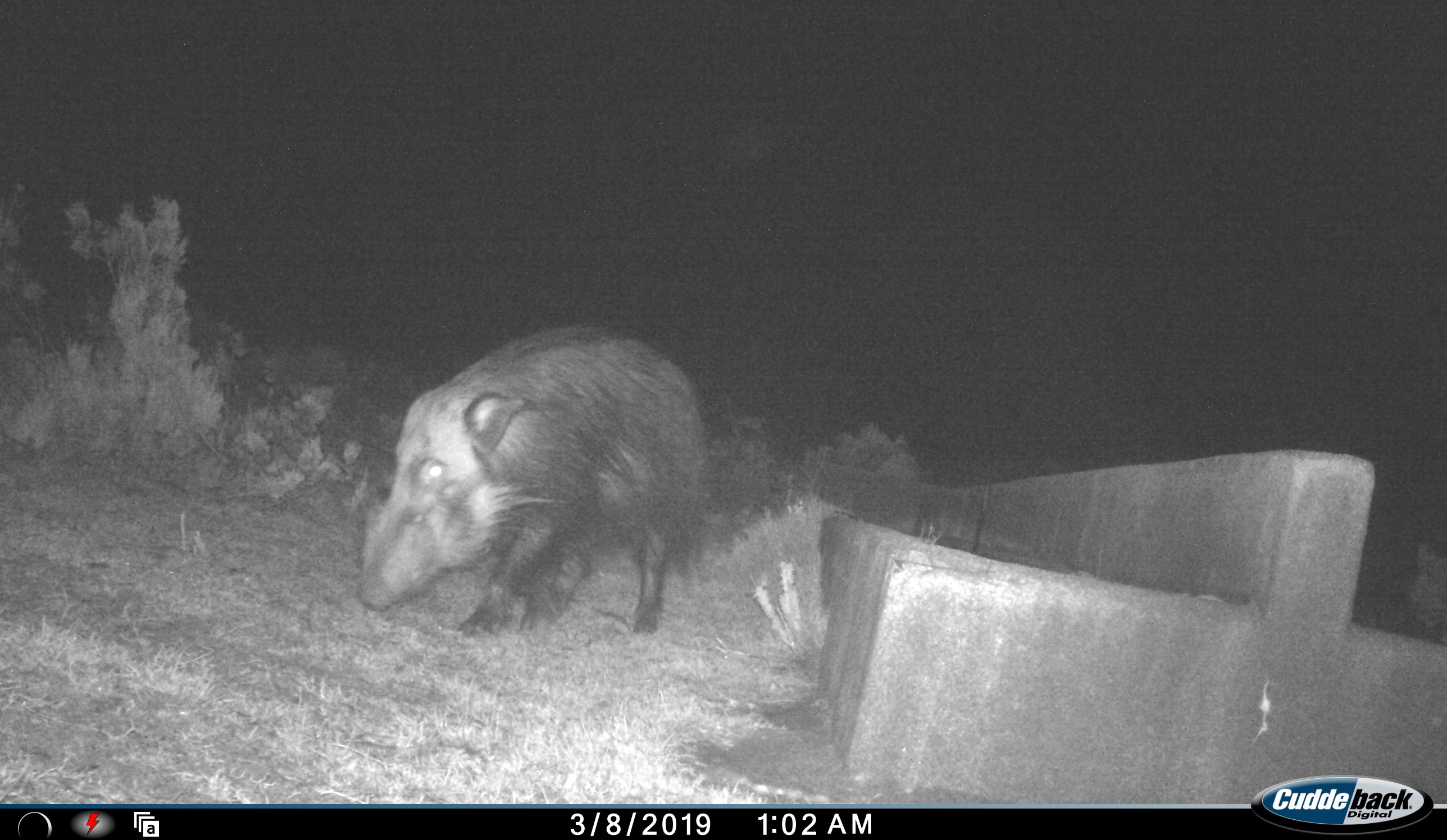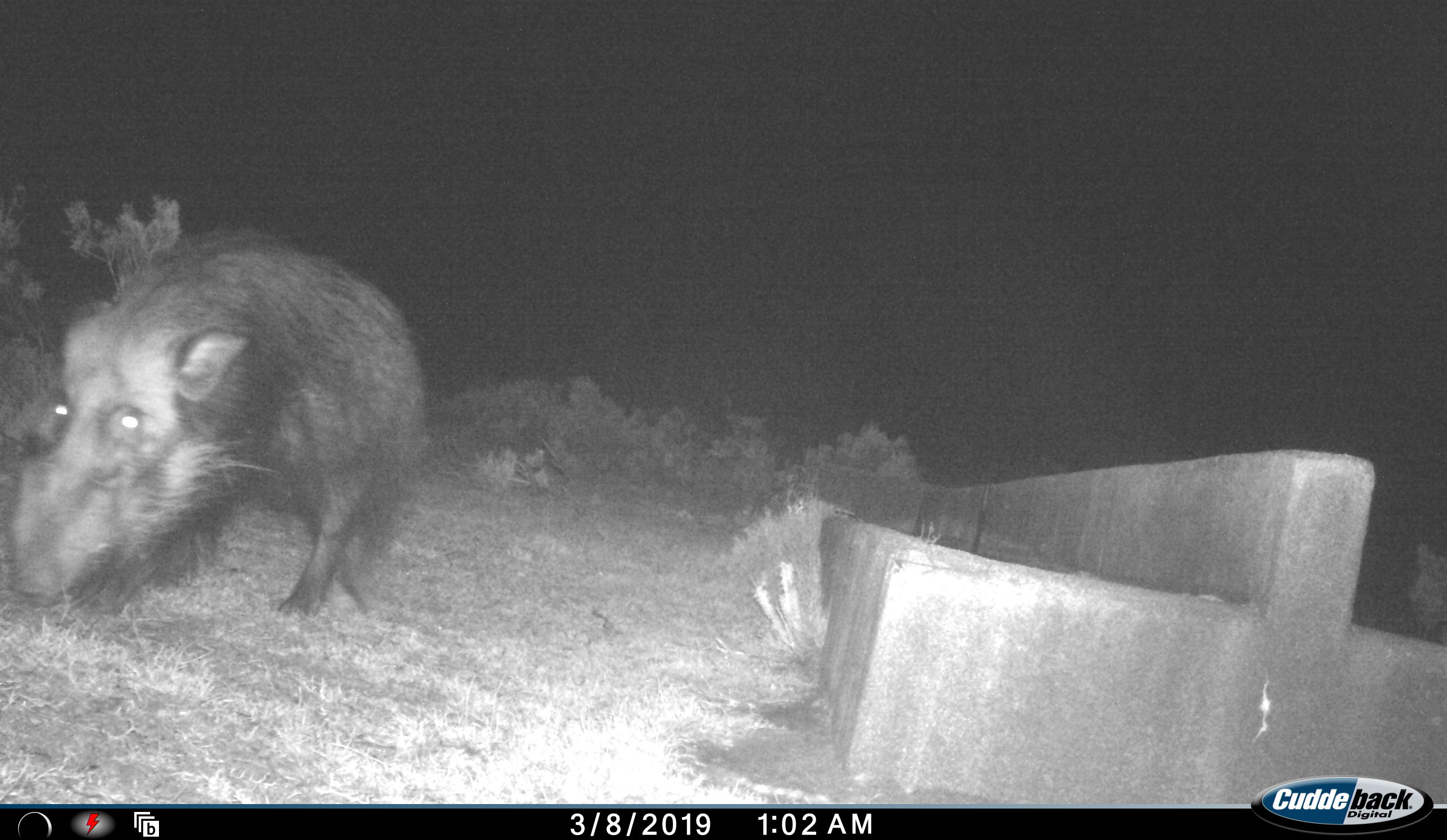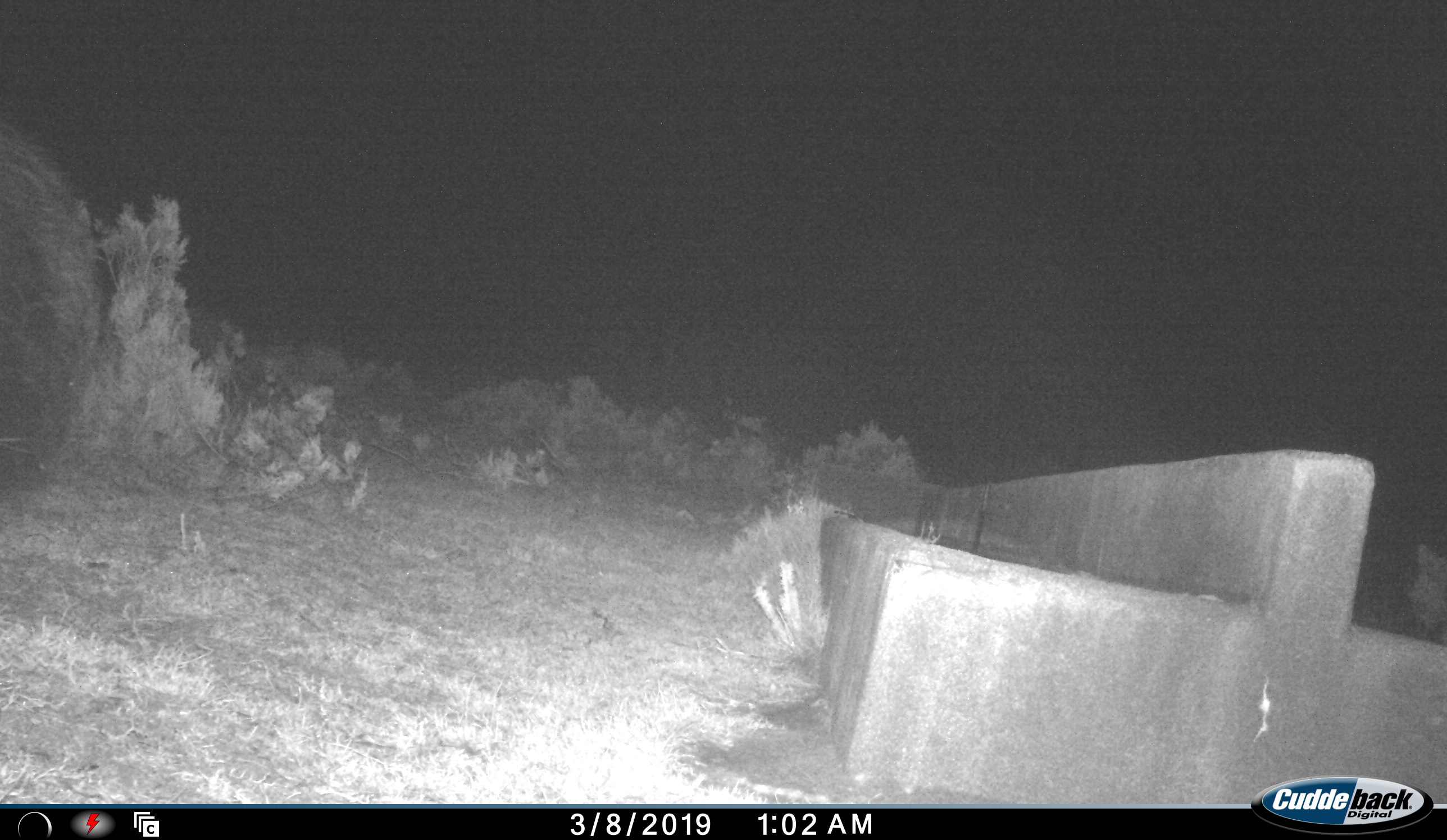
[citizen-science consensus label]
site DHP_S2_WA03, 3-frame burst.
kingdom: Animalia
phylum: Chordata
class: Mammalia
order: Artiodactyla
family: Suidae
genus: Potamochoerus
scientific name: Potamochoerus larvatus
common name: bushpig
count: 1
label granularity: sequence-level